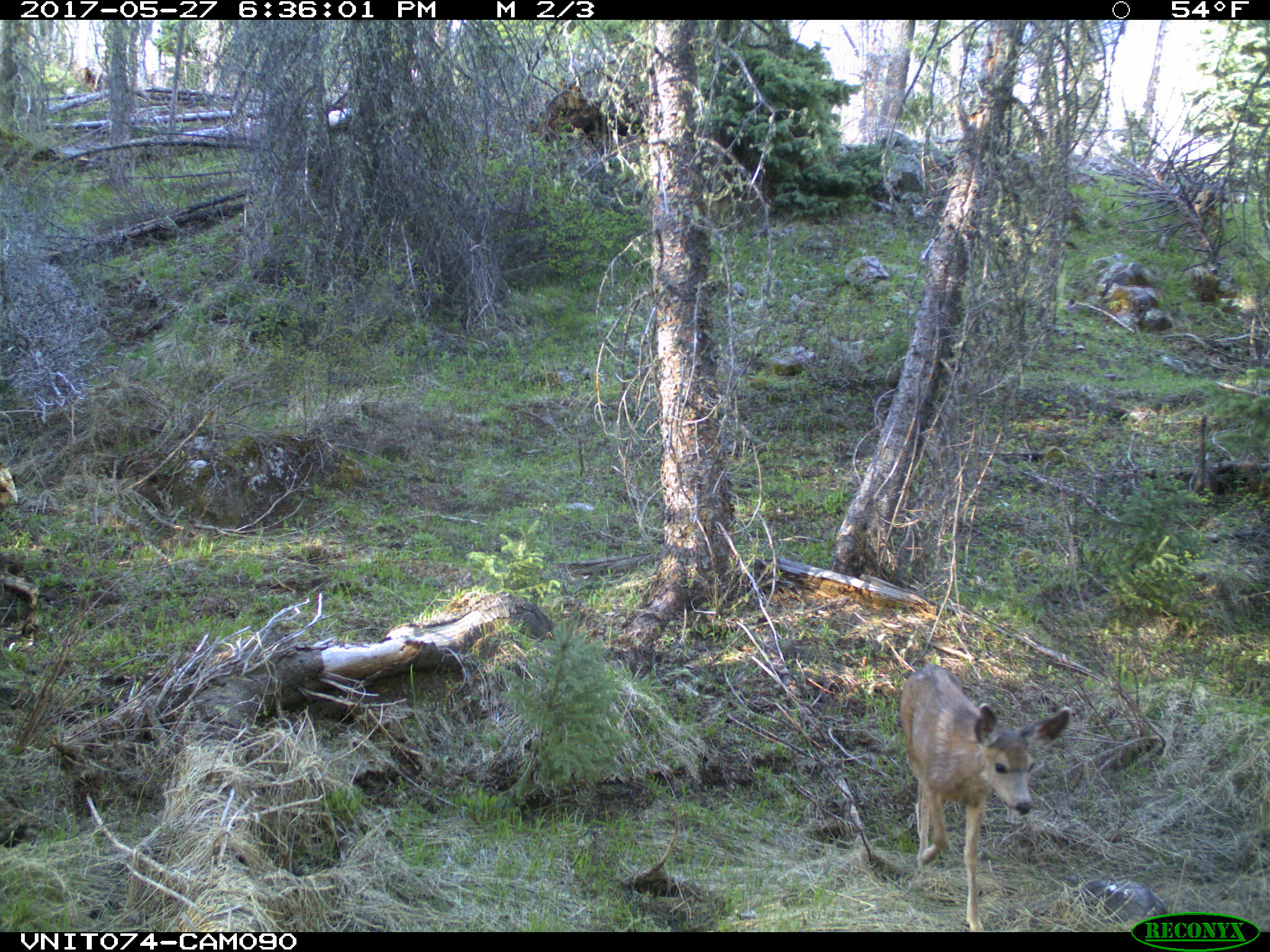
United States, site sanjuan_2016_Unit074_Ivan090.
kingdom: Animalia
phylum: Chordata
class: Mammalia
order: Artiodactyla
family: Cervidae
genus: Odocoileus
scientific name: Odocoileus hemionus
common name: mule deer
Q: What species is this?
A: Odocoileus hemionus (mule deer).